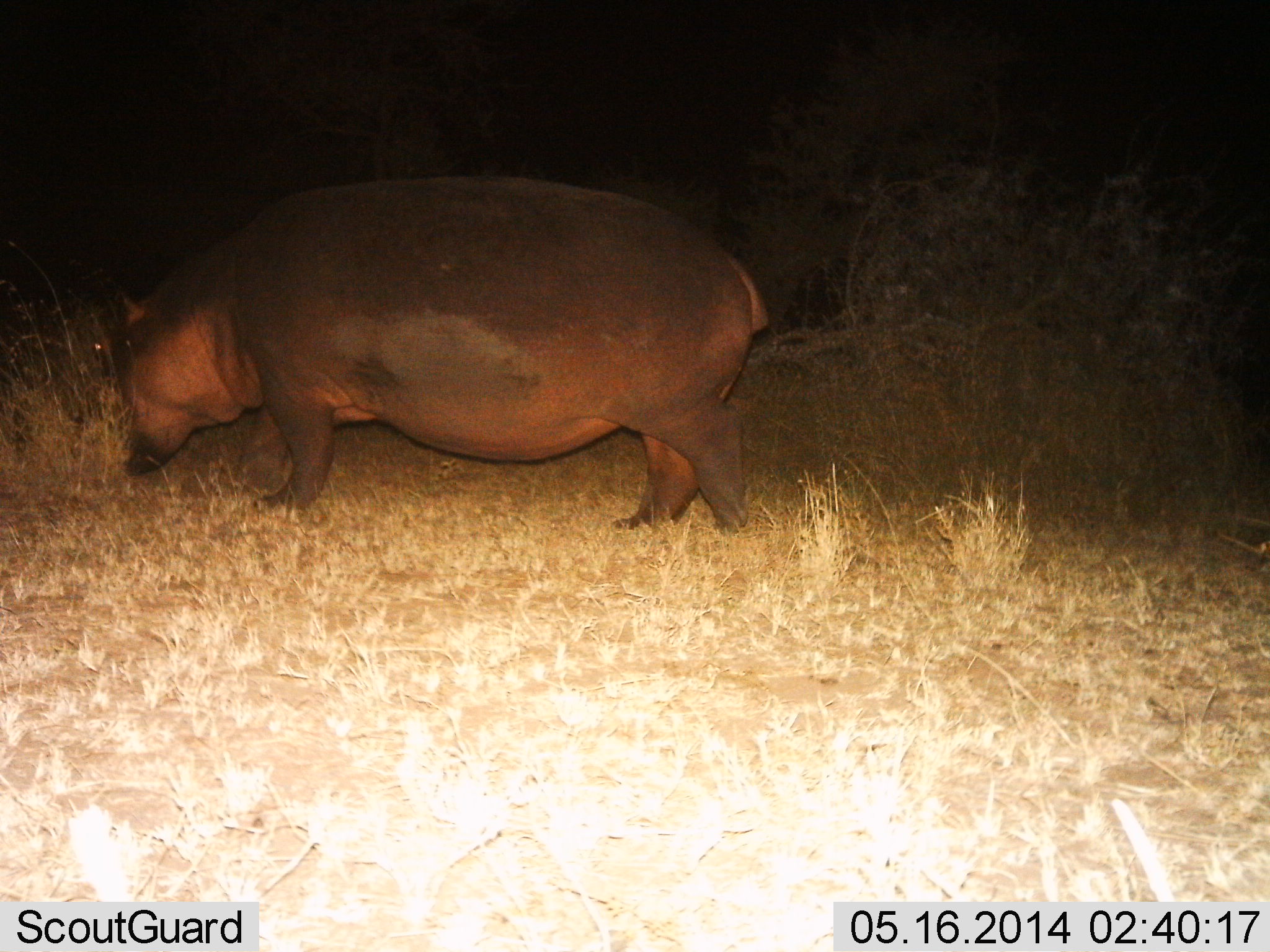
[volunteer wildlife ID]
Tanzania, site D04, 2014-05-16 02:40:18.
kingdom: Animalia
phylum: Chordata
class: Mammalia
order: Artiodactyla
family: Hippopotamidae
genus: Hippopotamus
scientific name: Hippopotamus amphibius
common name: hippopotamus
Hippopotamus (Hippopotamus amphibius), count 1. Behavior (volunteer vote fractions): standing 35%, resting 3%, moving 26%, interacting 0%. Young present (vote fraction): 0%. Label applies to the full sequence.